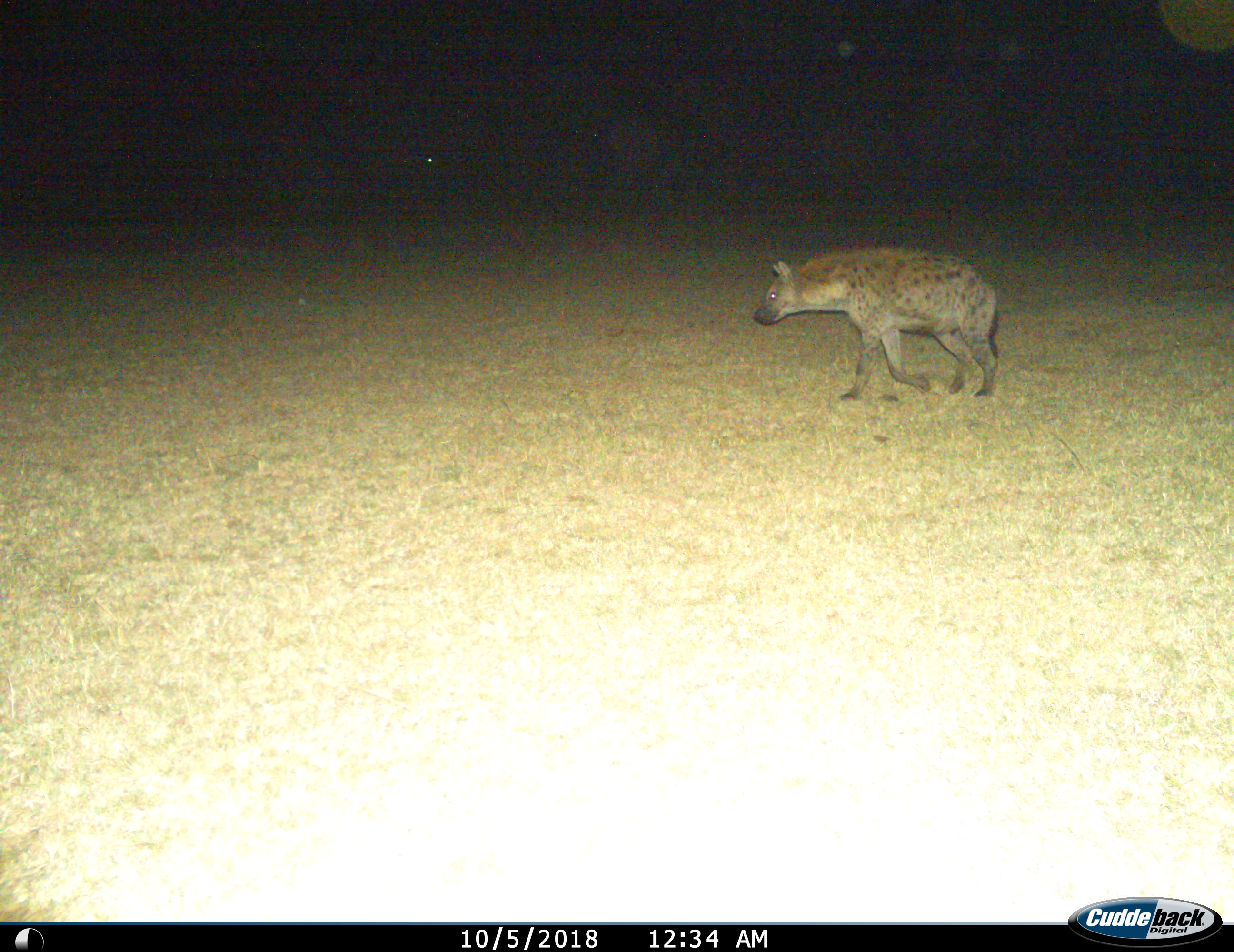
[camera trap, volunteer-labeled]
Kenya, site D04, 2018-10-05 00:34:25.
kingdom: Animalia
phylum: Chordata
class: Mammalia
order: Carnivora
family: Hyaenidae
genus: Crocuta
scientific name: Crocuta crocuta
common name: spotted hyena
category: hyenaspotted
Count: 1.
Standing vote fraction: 0%.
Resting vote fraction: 0%.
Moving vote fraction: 100%.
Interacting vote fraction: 0%.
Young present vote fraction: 0%.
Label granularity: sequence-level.